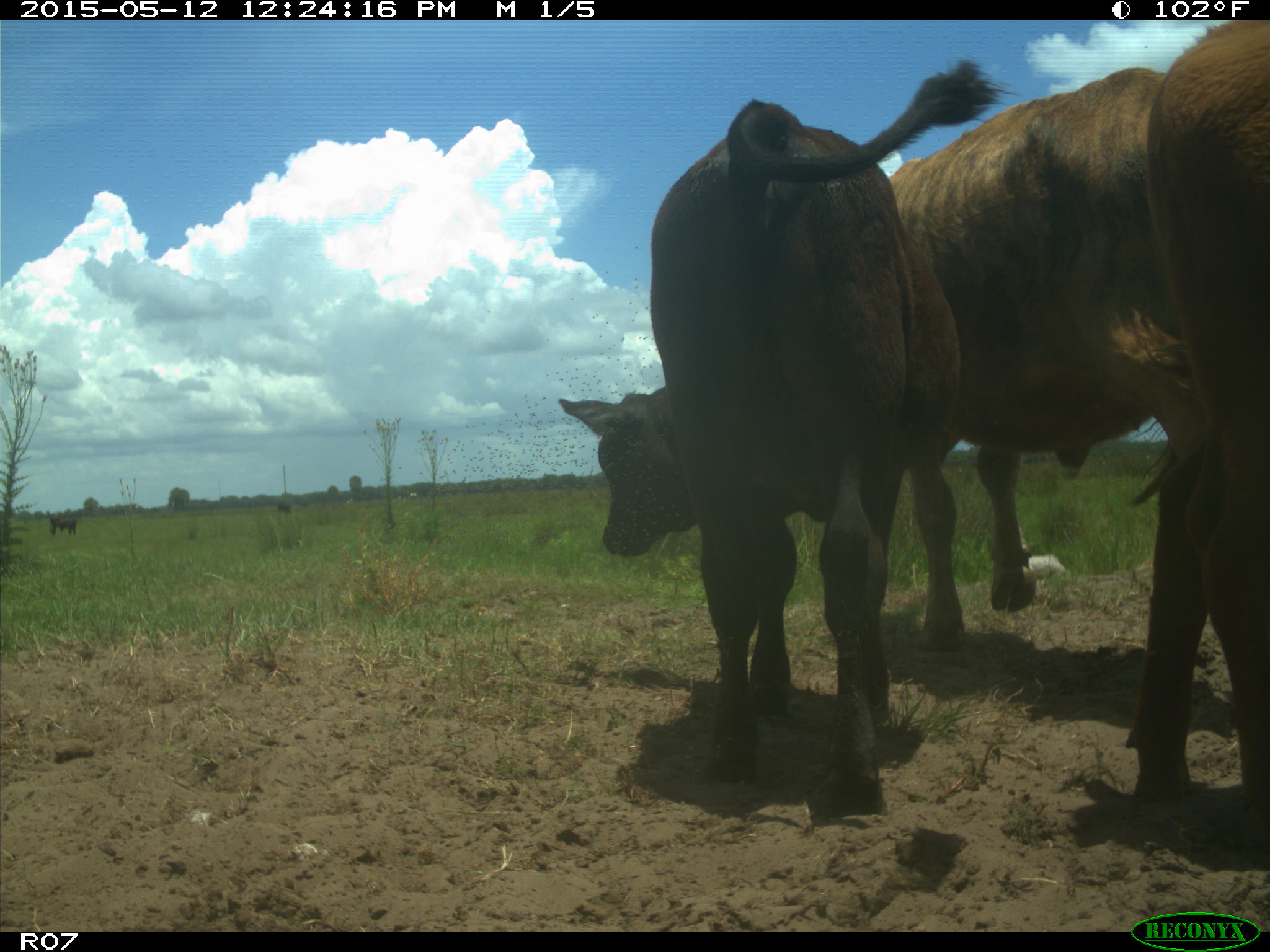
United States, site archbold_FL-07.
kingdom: Animalia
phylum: Chordata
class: Mammalia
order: Artiodactyla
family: Bovidae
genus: Bos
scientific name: Bos taurus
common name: domestic cow